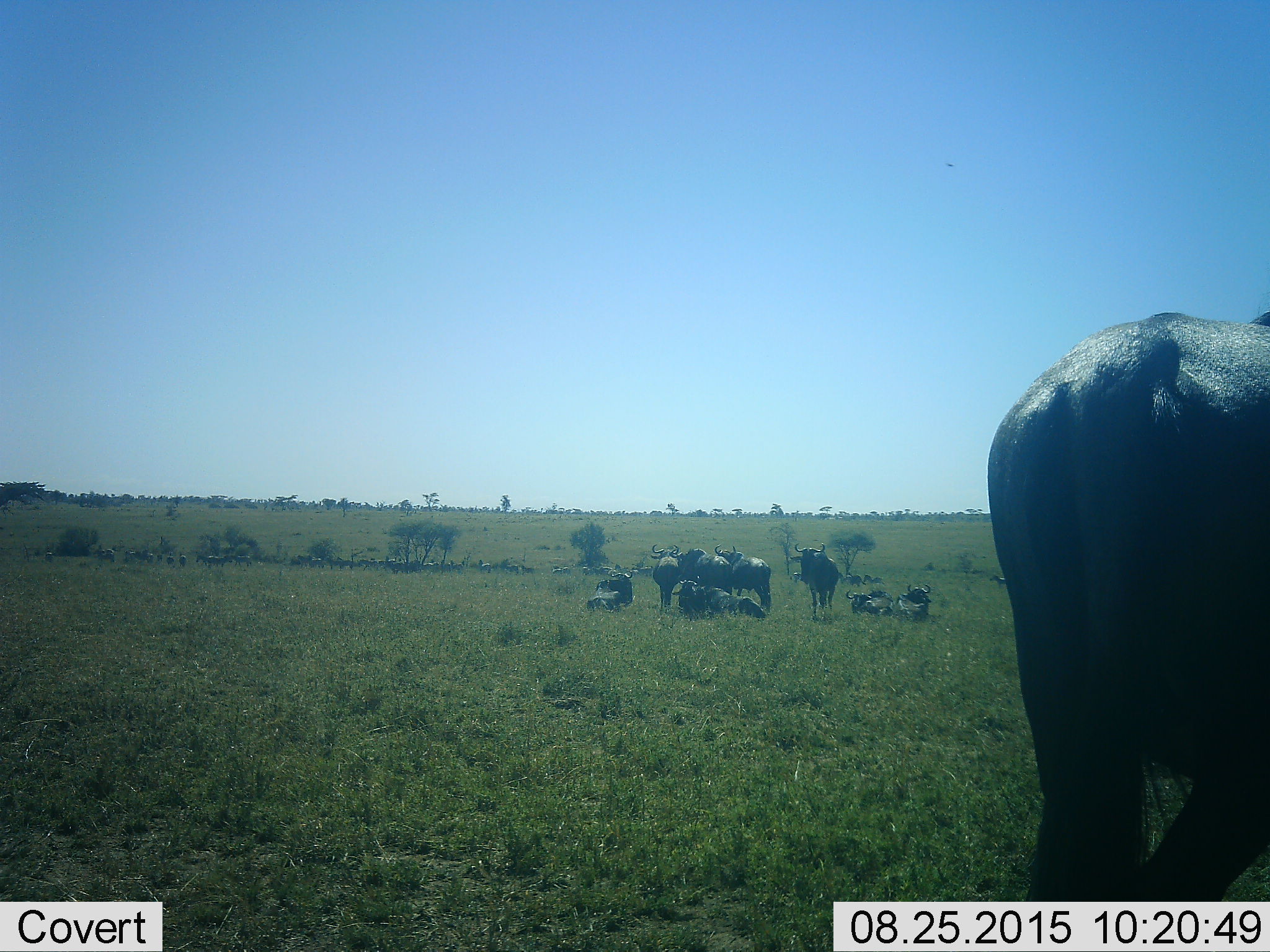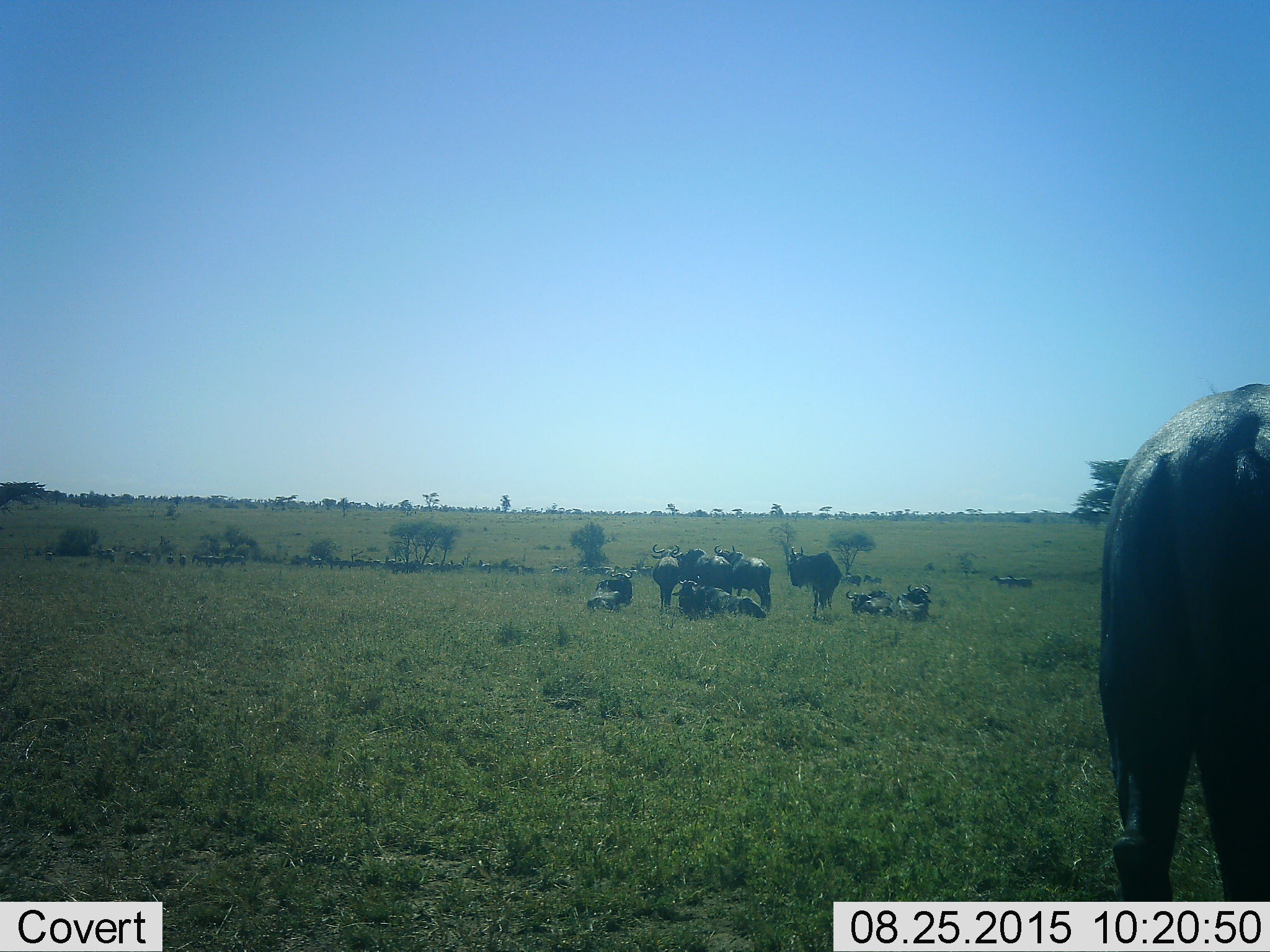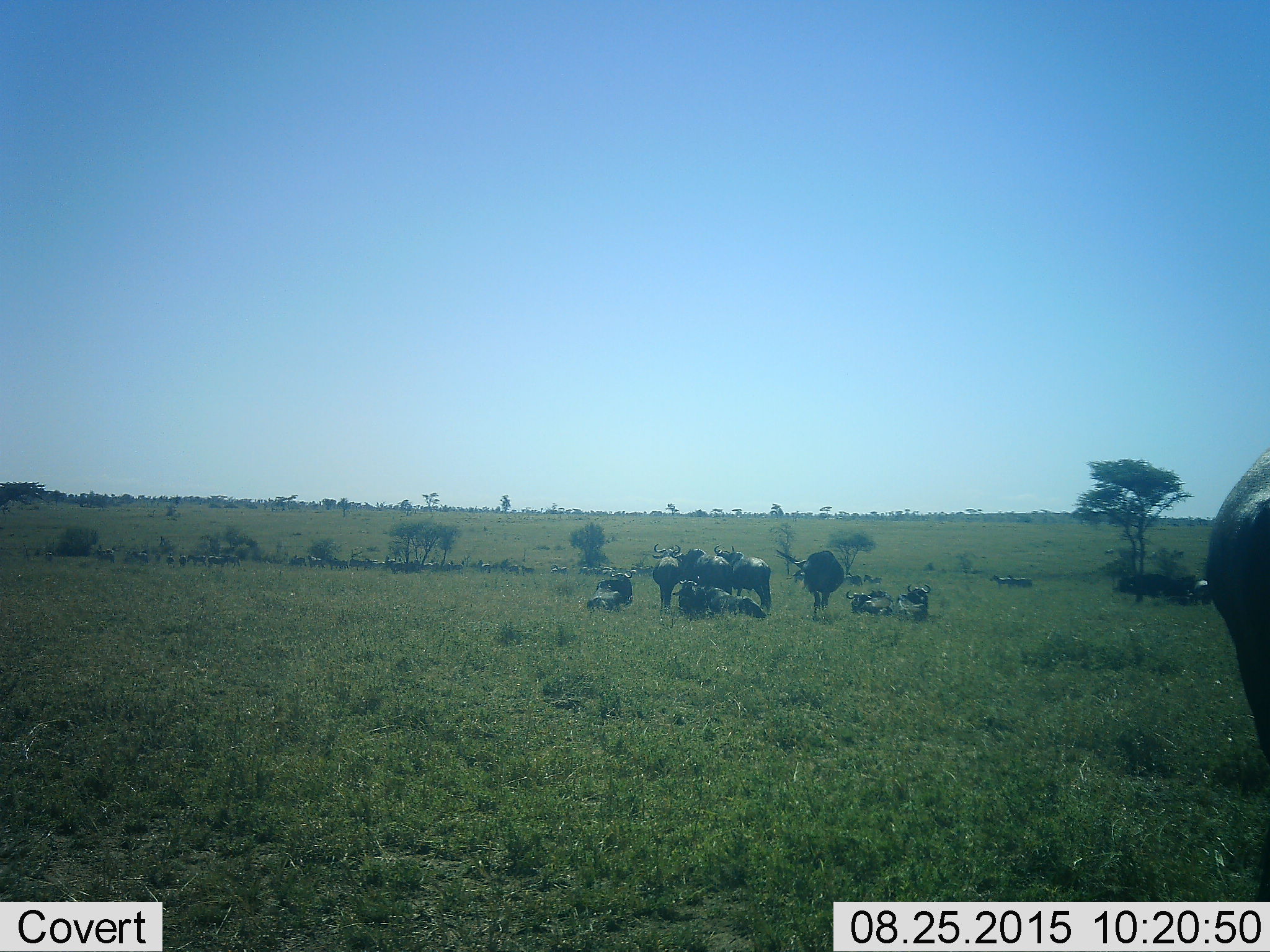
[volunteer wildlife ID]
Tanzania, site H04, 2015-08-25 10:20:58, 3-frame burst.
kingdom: Animalia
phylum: Chordata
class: Mammalia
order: Artiodactyla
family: Bovidae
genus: Connochaetes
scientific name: Connochaetes taurinus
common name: blue wildebeest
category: wildebeest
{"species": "wildebeest (blue wildebeest) (Connochaetes taurinus)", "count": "11-50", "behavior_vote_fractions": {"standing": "88%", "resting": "88%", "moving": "38%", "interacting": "0%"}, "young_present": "0%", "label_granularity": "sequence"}